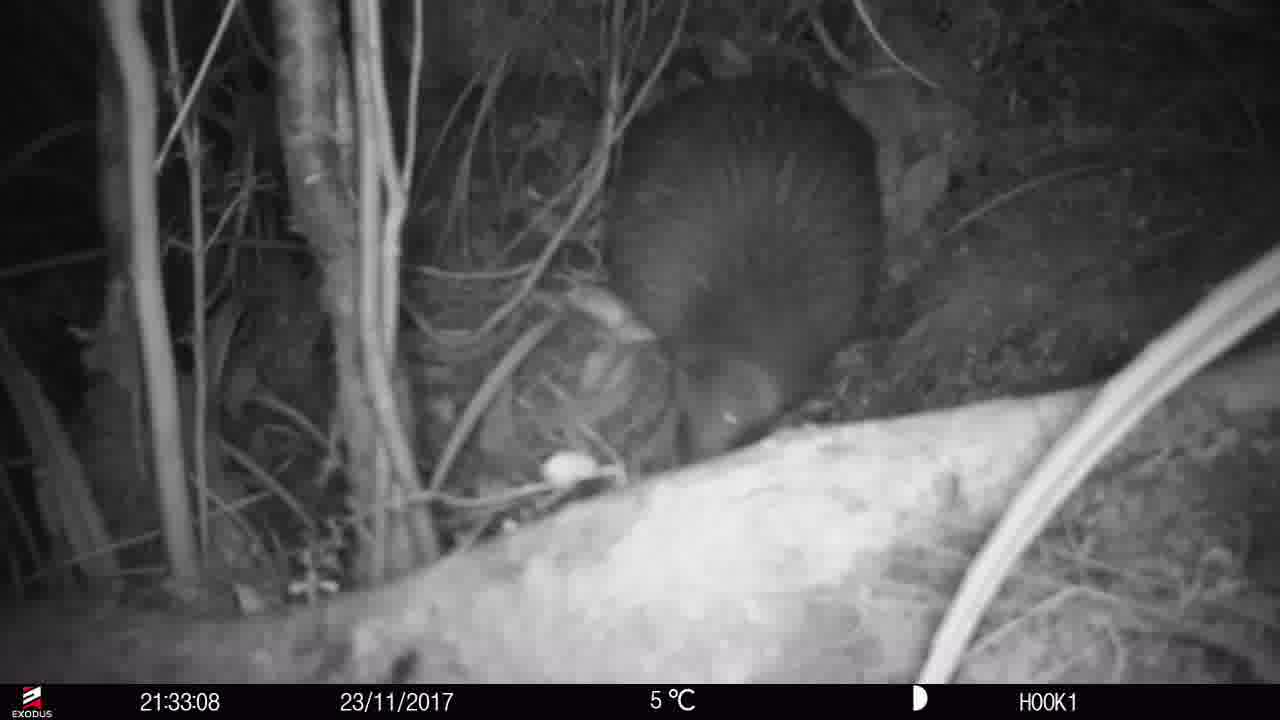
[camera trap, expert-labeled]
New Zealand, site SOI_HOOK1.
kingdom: Animalia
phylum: Chordata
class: Aves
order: Apterygiformes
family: Apterygidae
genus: Apteryx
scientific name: Apteryx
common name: kiwi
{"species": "kiwi (Apteryx)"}